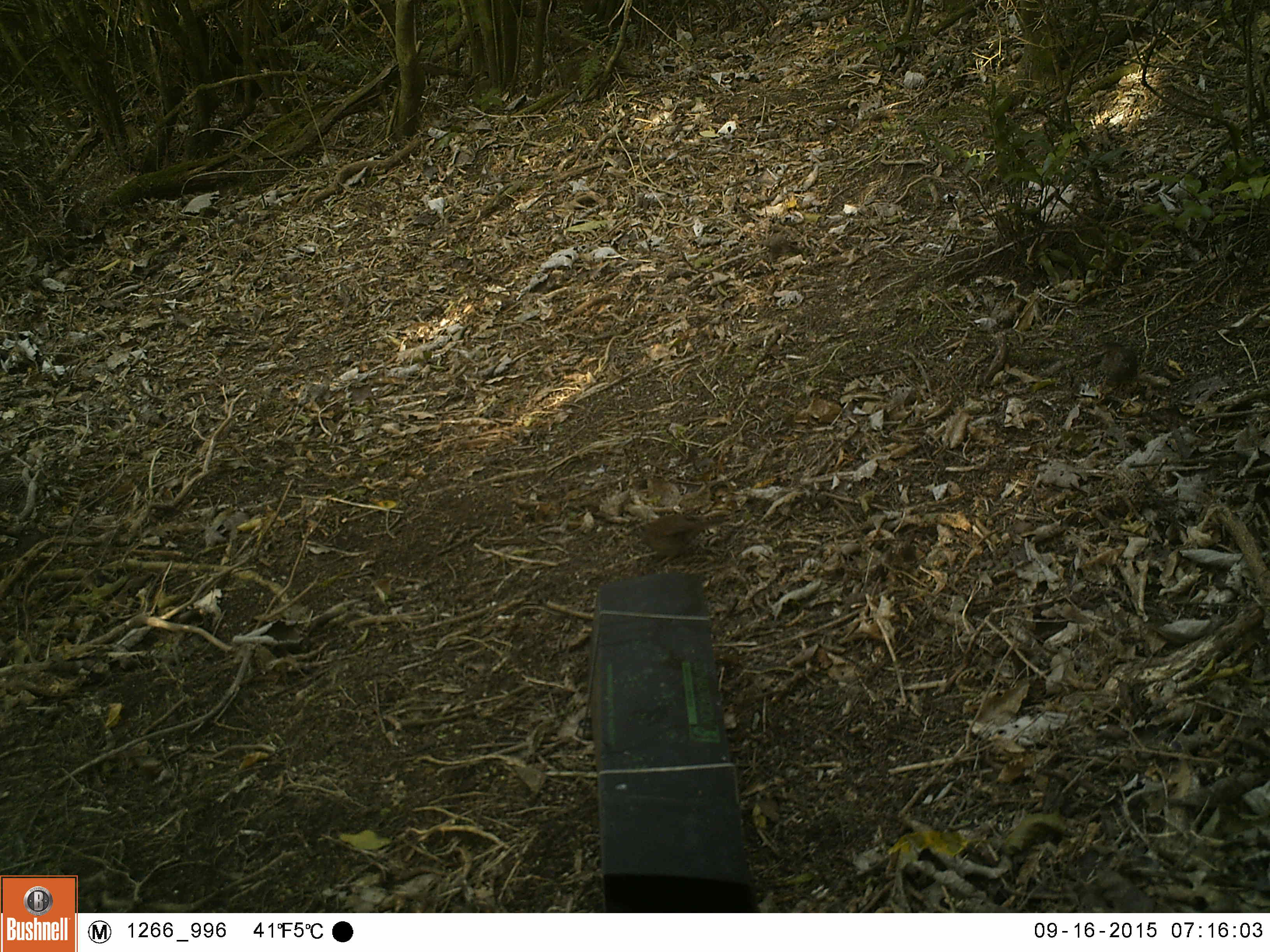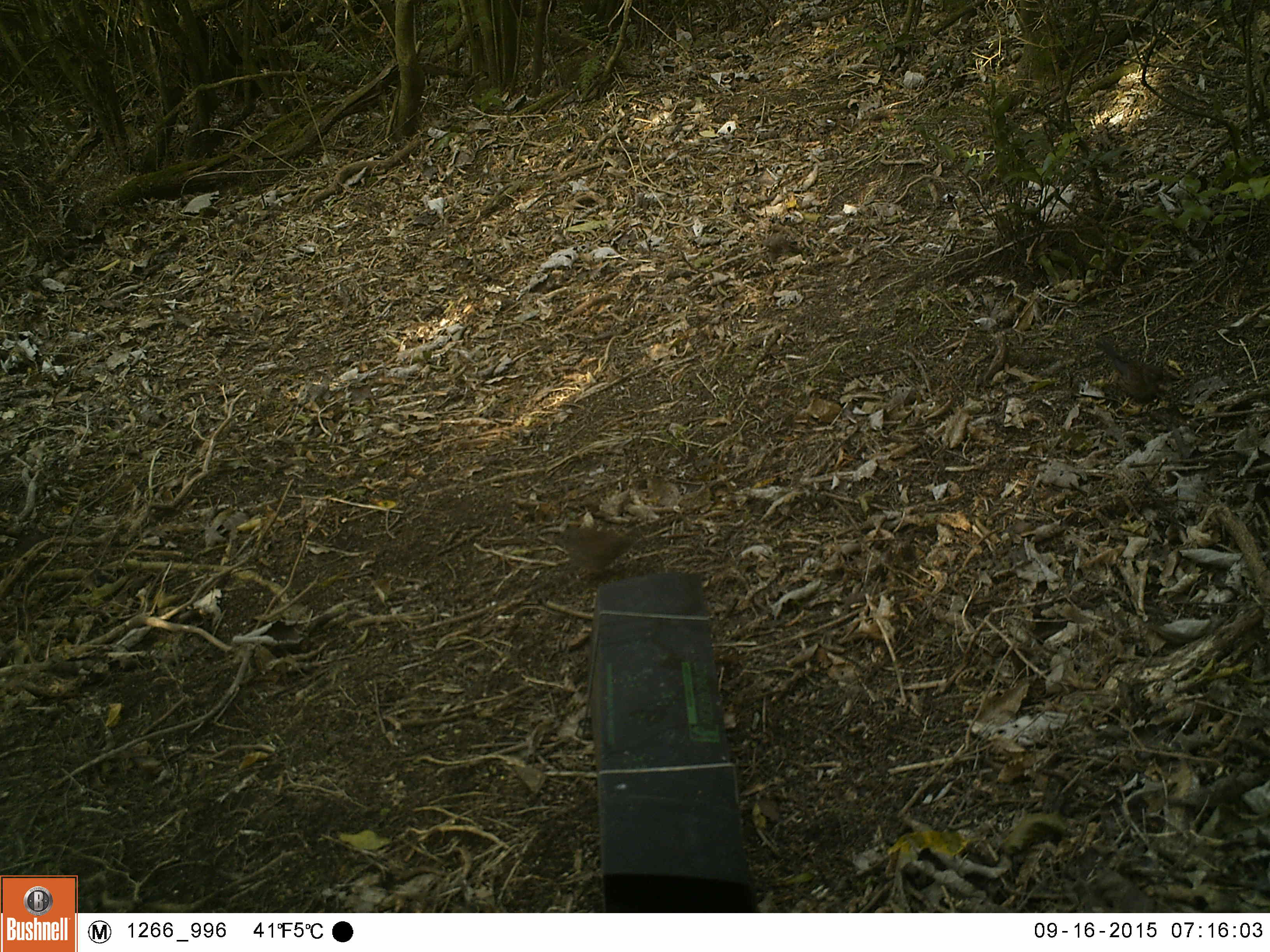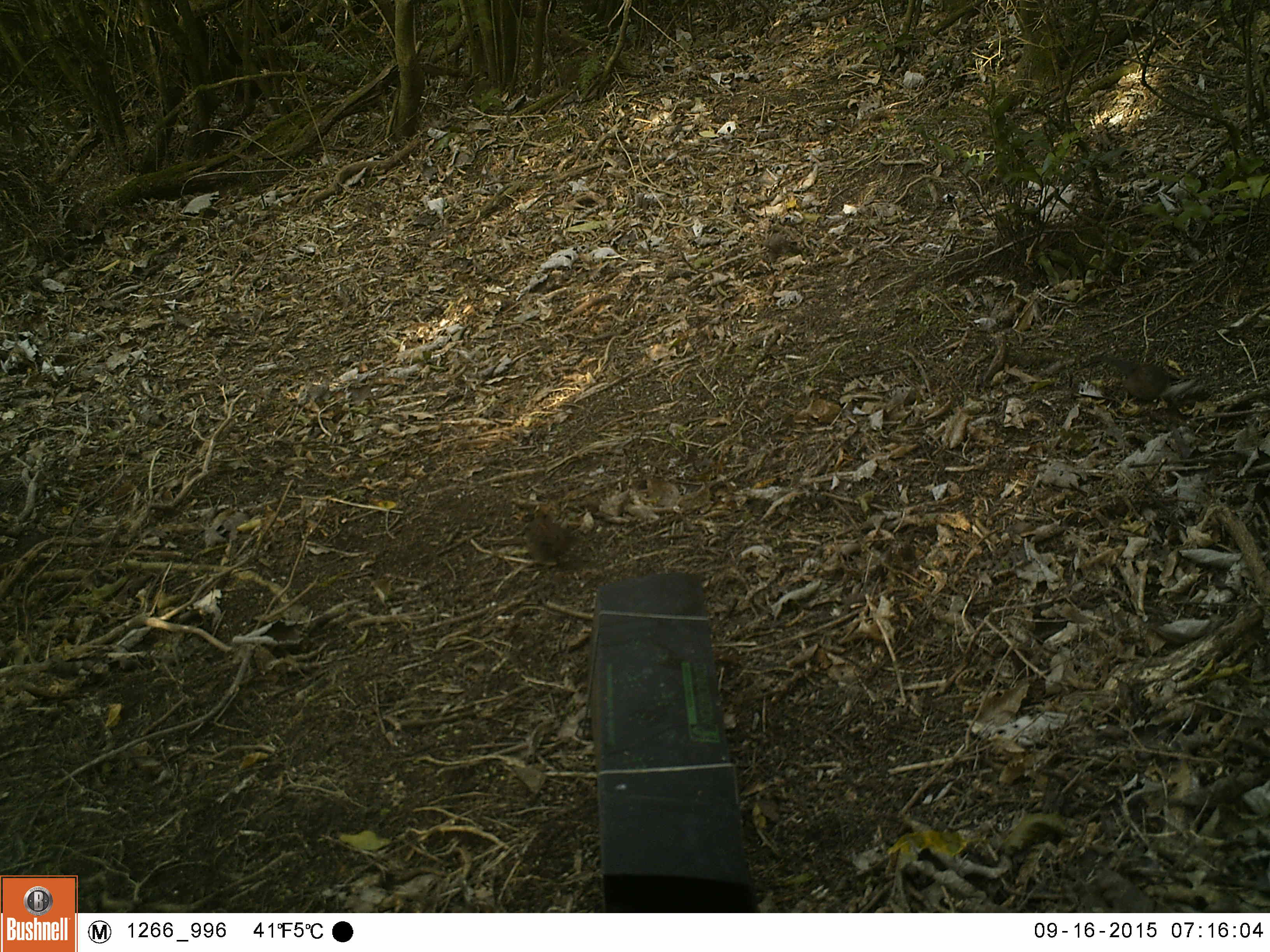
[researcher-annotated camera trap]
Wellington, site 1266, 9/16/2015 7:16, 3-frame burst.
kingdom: Animalia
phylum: Chordata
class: Aves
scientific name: Aves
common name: bird